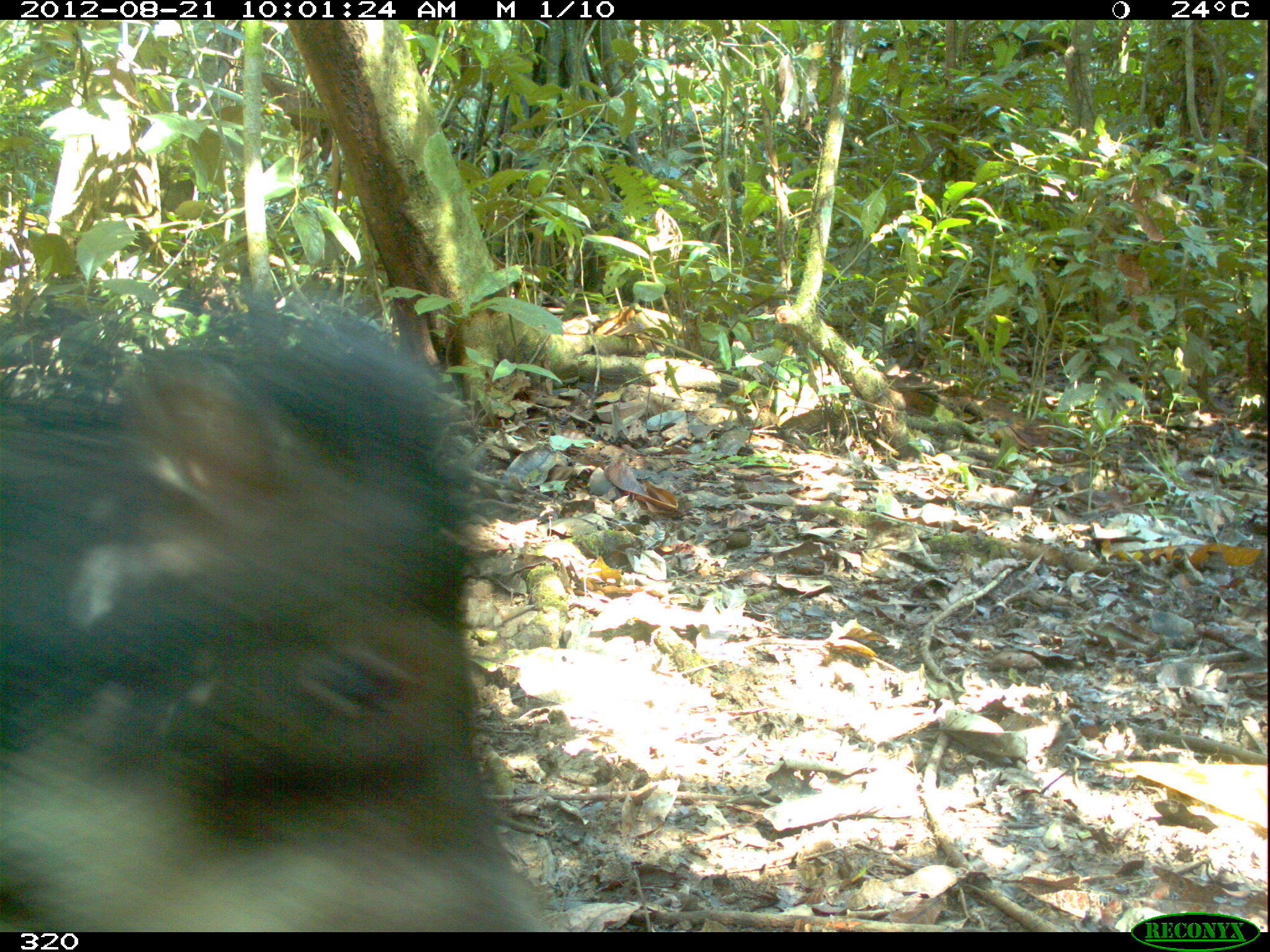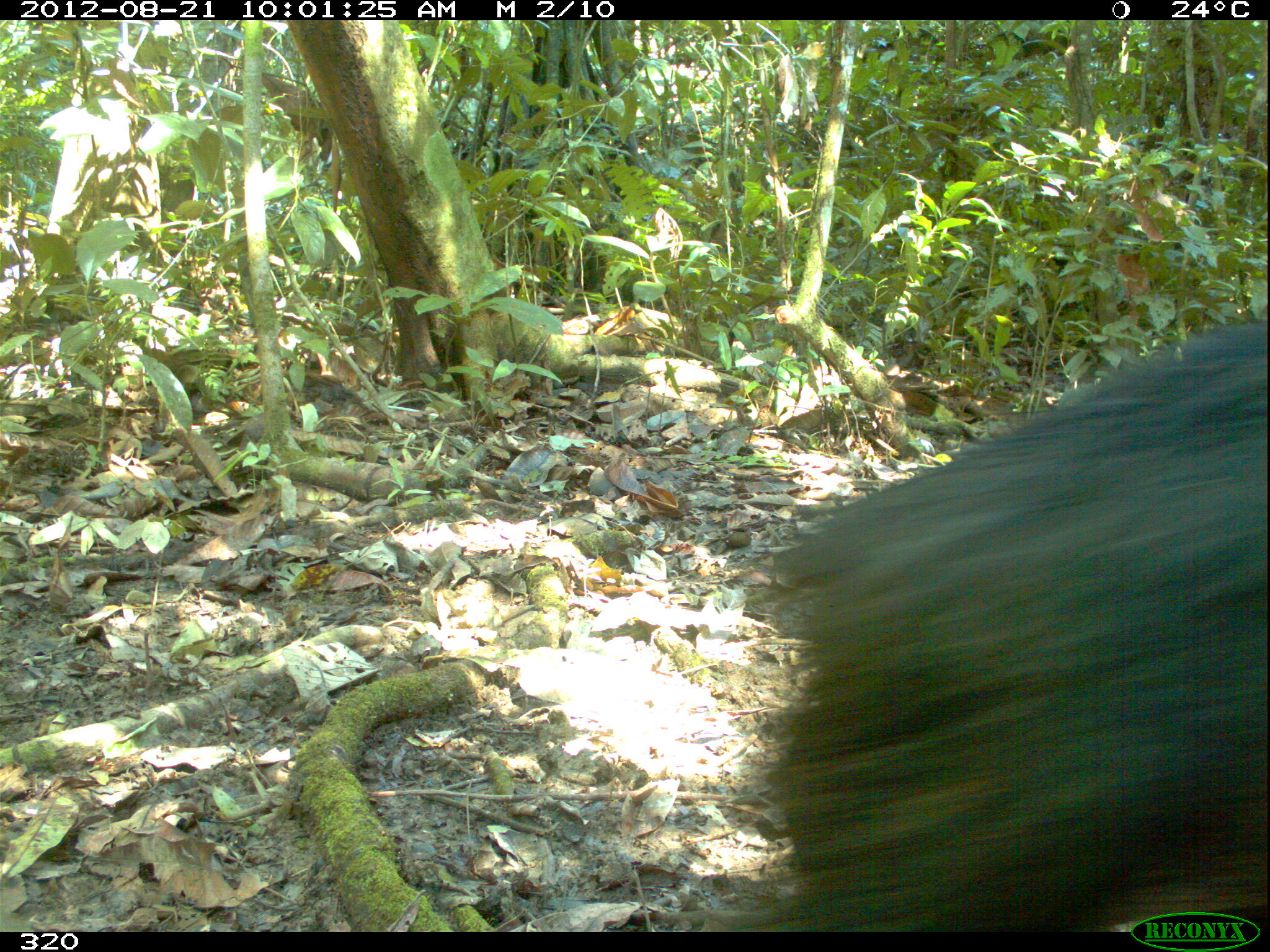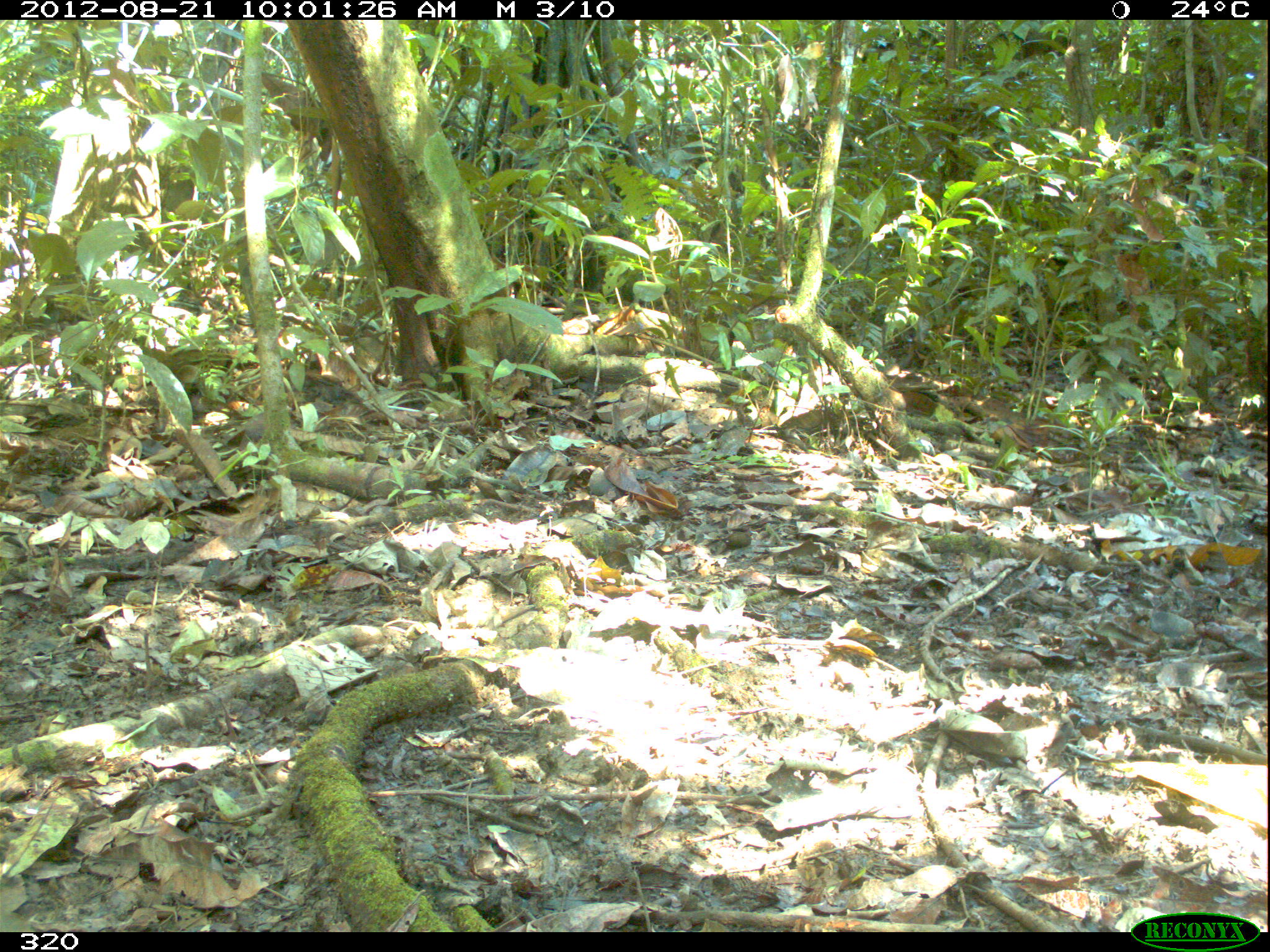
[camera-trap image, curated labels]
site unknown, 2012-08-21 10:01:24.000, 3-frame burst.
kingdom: Animalia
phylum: Chordata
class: Mammalia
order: Artiodactyla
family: Tayassuidae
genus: Tayassu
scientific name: Tayassu pecari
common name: white-lipped peccary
Tayassu pecari (white-lipped peccary).